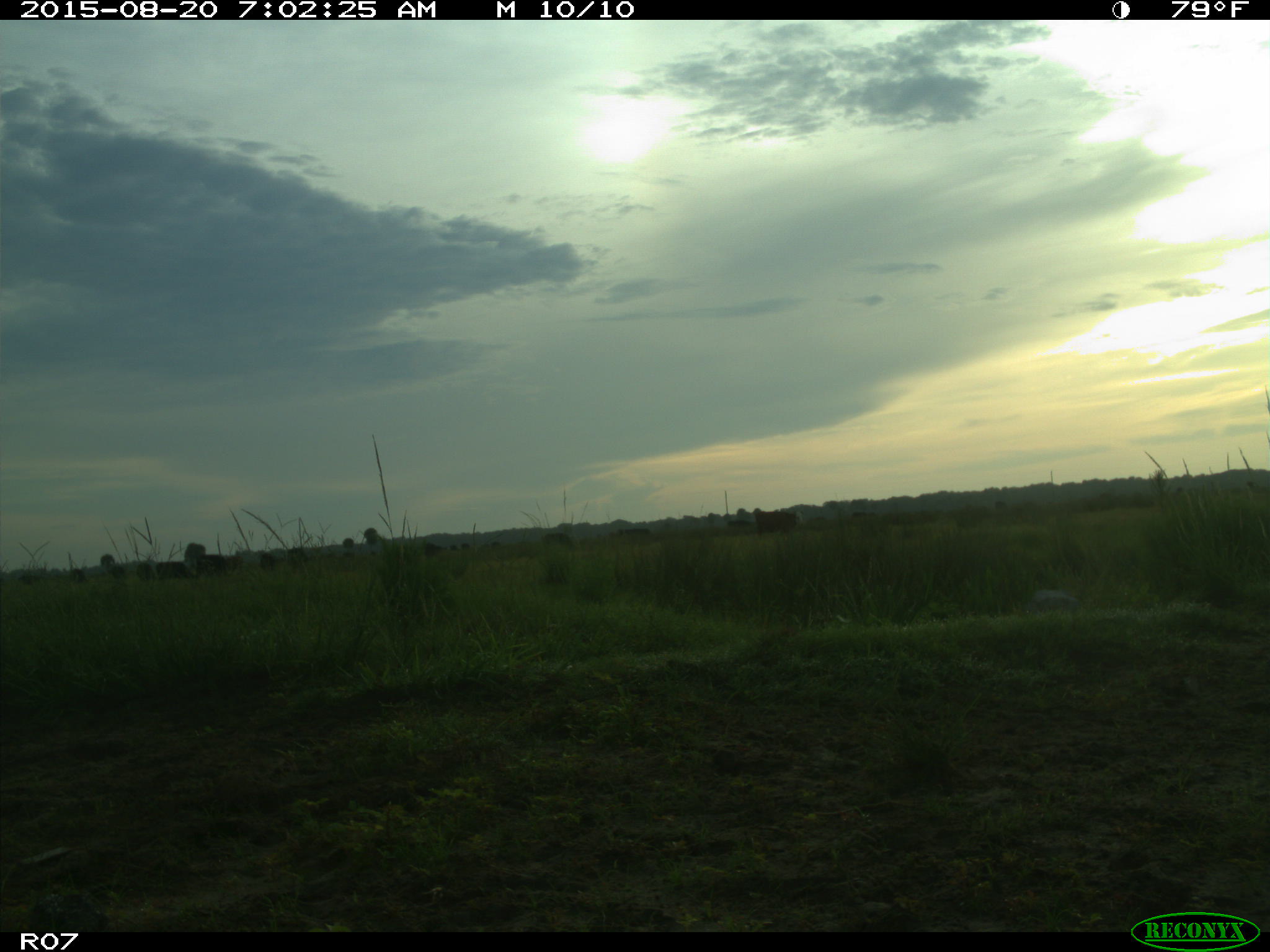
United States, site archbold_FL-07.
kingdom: Animalia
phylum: Chordata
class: Mammalia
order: Artiodactyla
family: Bovidae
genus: Bos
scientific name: Bos taurus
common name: domestic cow